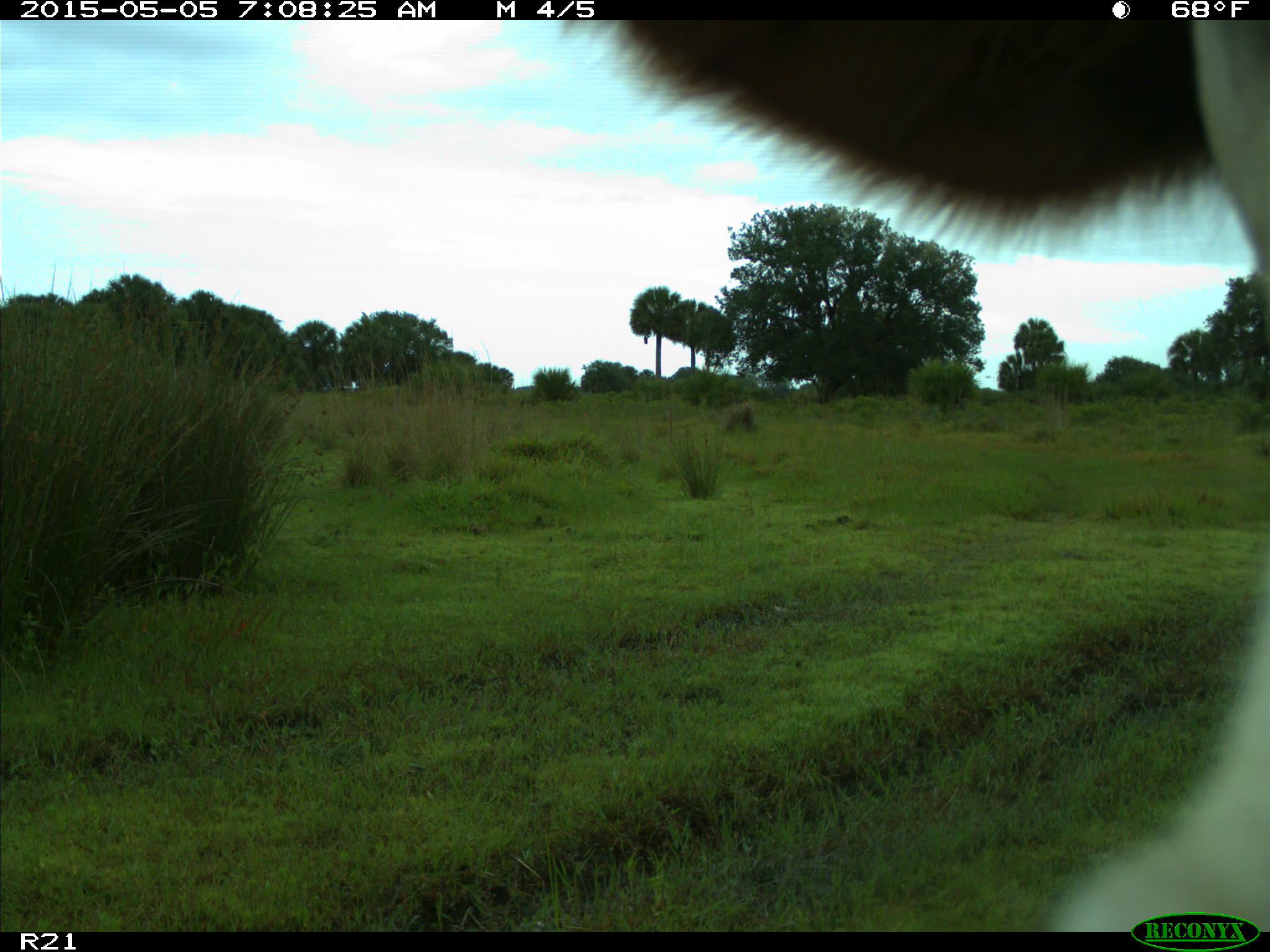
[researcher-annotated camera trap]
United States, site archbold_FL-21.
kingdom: Animalia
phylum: Chordata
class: Mammalia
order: Artiodactyla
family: Bovidae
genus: Bos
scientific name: Bos taurus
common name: domestic cow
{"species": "Bos taurus (domestic cow)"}